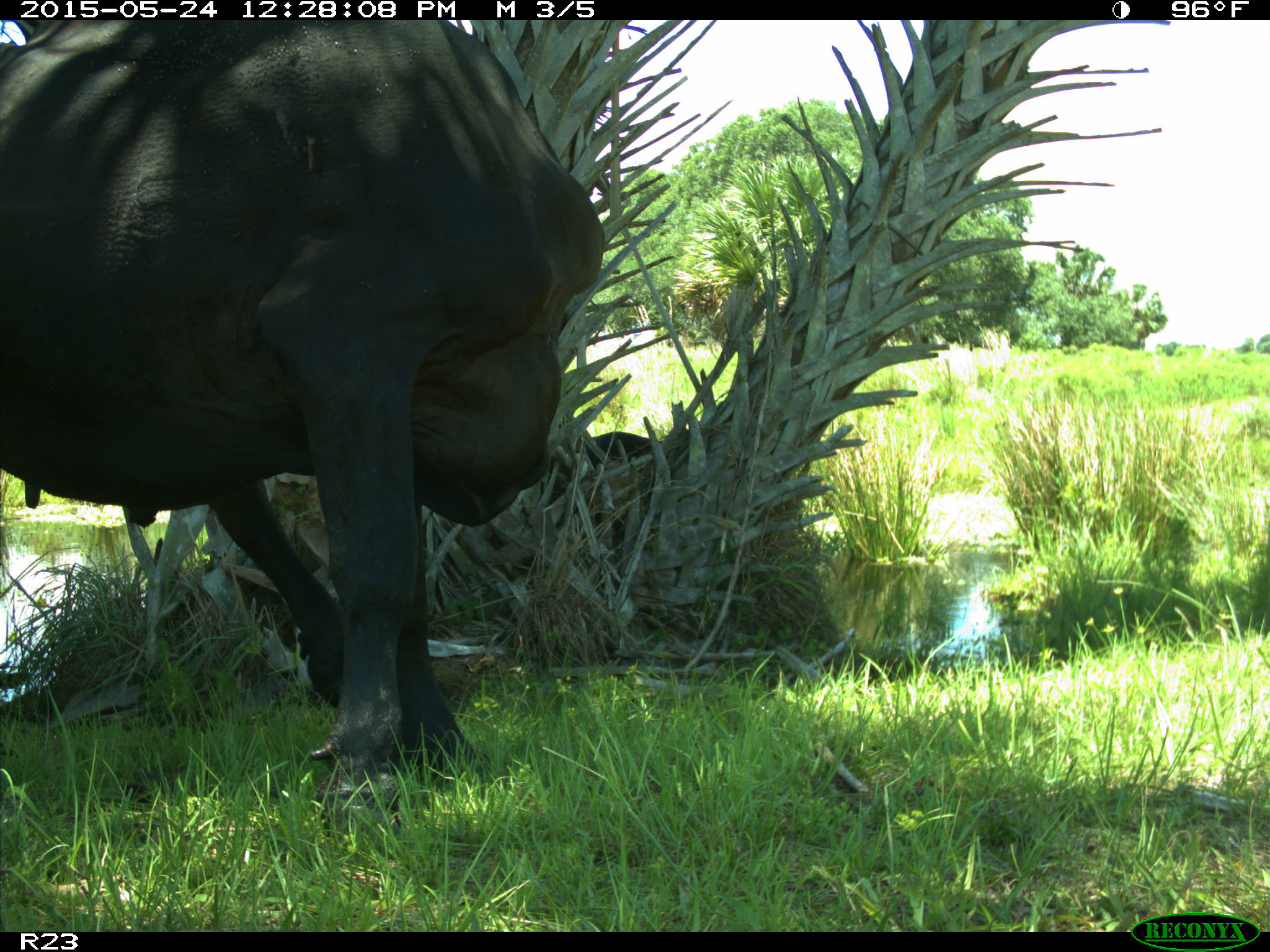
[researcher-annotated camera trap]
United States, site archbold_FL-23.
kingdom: Animalia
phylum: Chordata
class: Mammalia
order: Artiodactyla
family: Bovidae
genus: Bos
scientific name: Bos taurus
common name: domestic cow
Bos taurus (domestic cow).